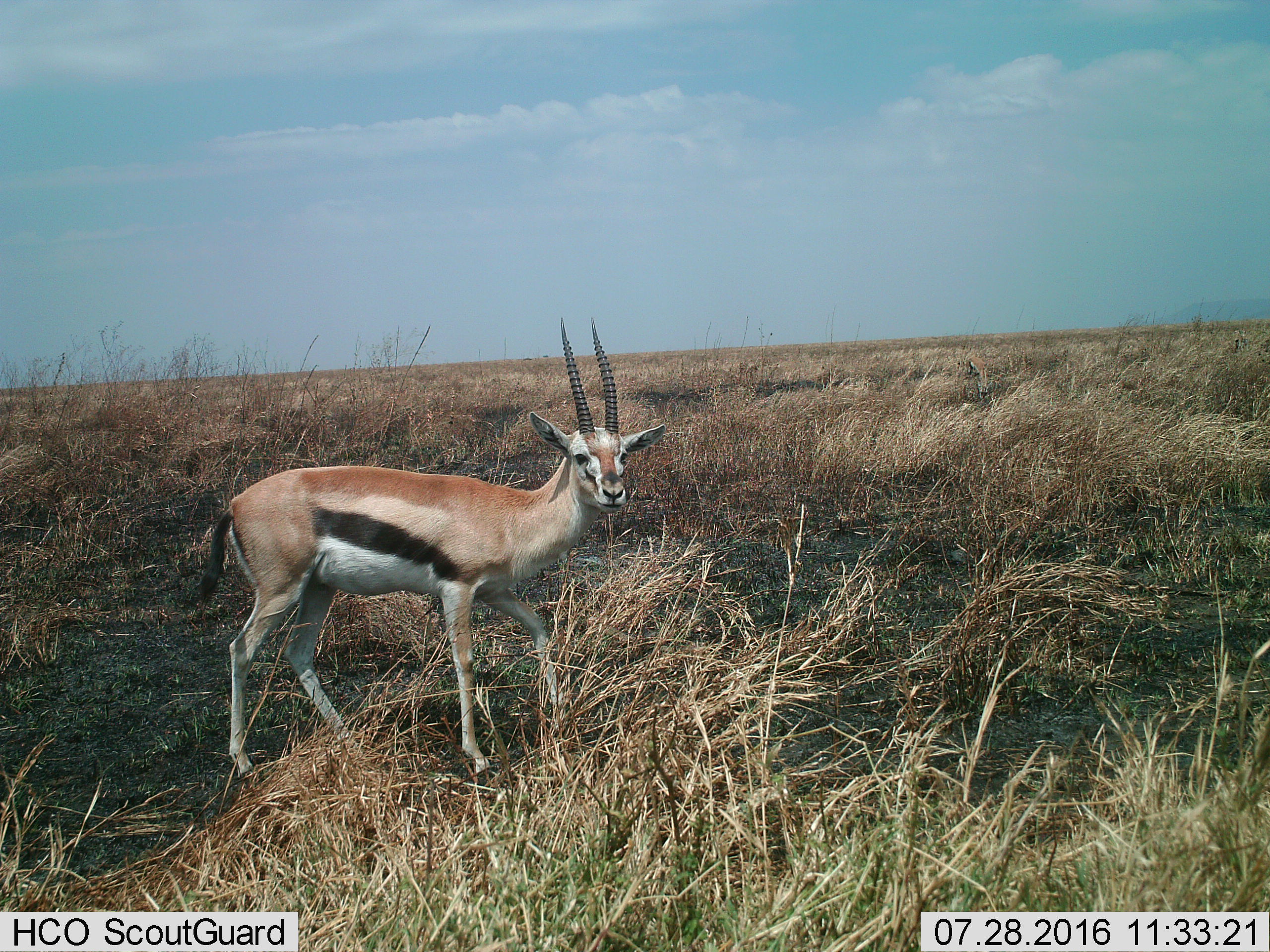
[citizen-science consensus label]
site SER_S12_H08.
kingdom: Animalia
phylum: Chordata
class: Mammalia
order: Artiodactyla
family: Bovidae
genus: Eudorcas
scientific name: Eudorcas thomsonii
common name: thomson's gazelle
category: gazellethomsons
Gazellethomsons (thomson's gazelle) (Eudorcas thomsonii), count 1. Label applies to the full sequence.